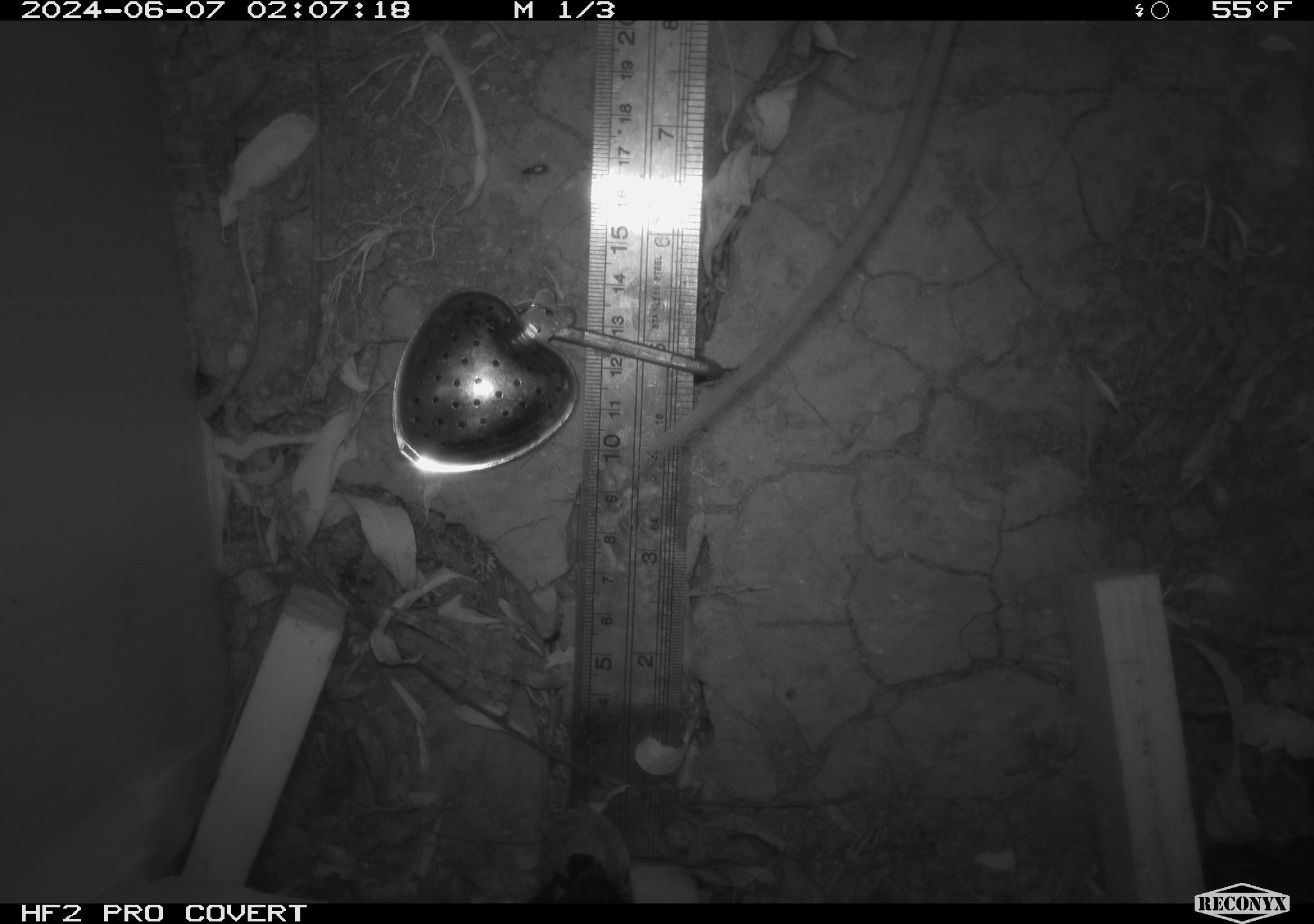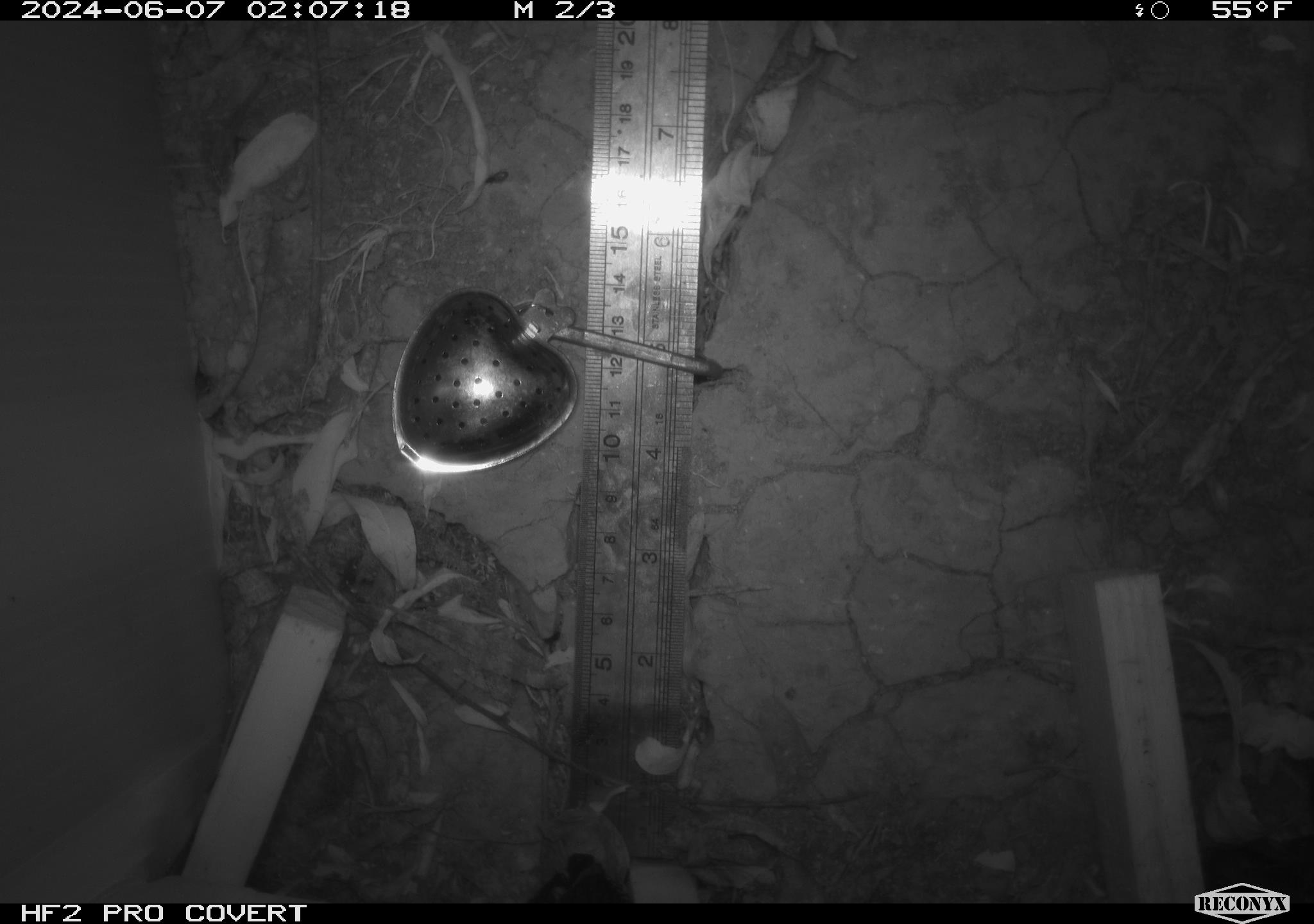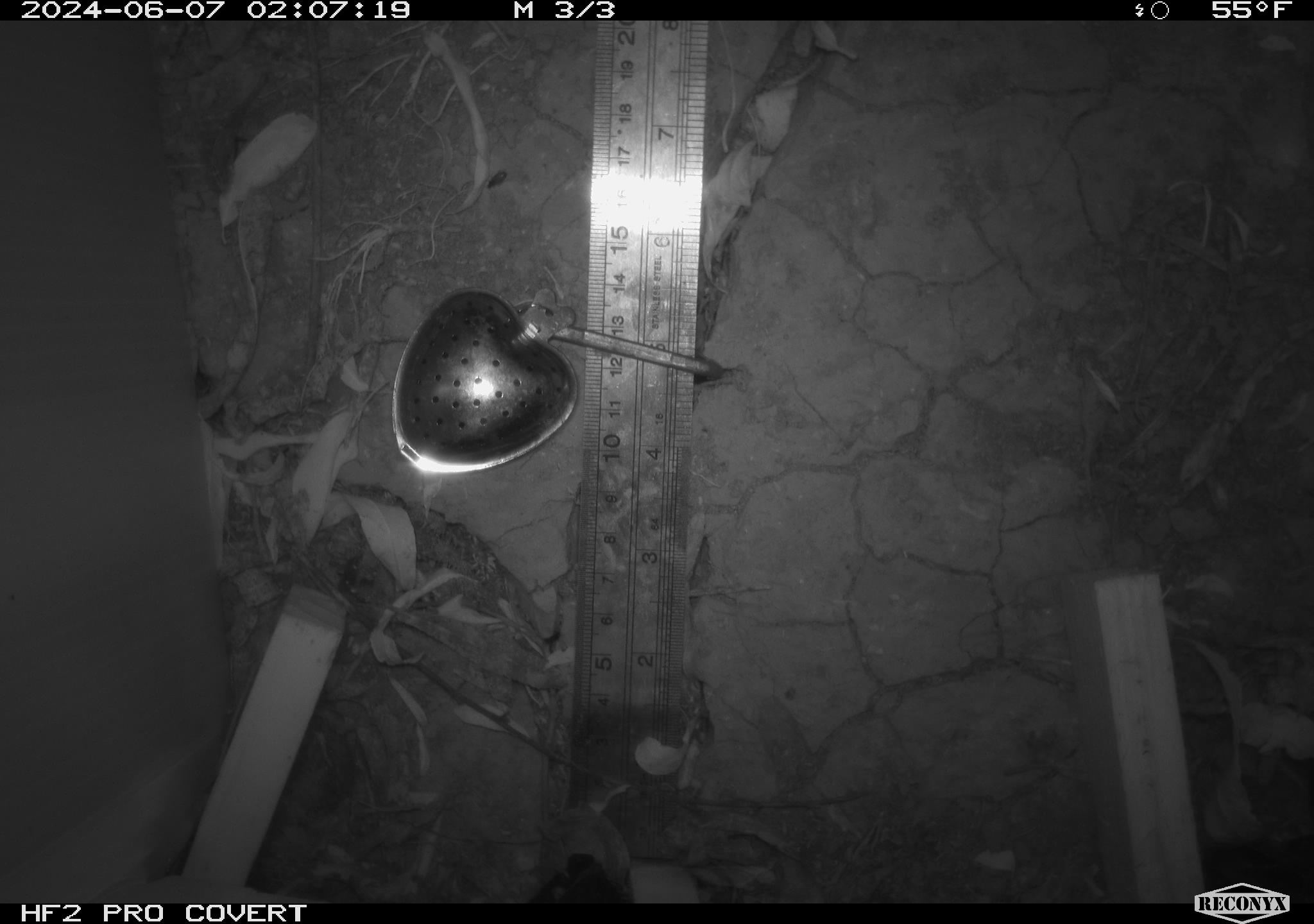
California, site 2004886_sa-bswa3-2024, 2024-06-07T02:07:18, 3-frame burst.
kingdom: Animalia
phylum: Chordata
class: Mammalia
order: Rodentia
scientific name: Rodentia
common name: woodrat or rat or mouse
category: woodrat or rat or mouse species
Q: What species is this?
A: Woodrat or rat or mouse species (woodrat or rat or mouse) (Rodentia).